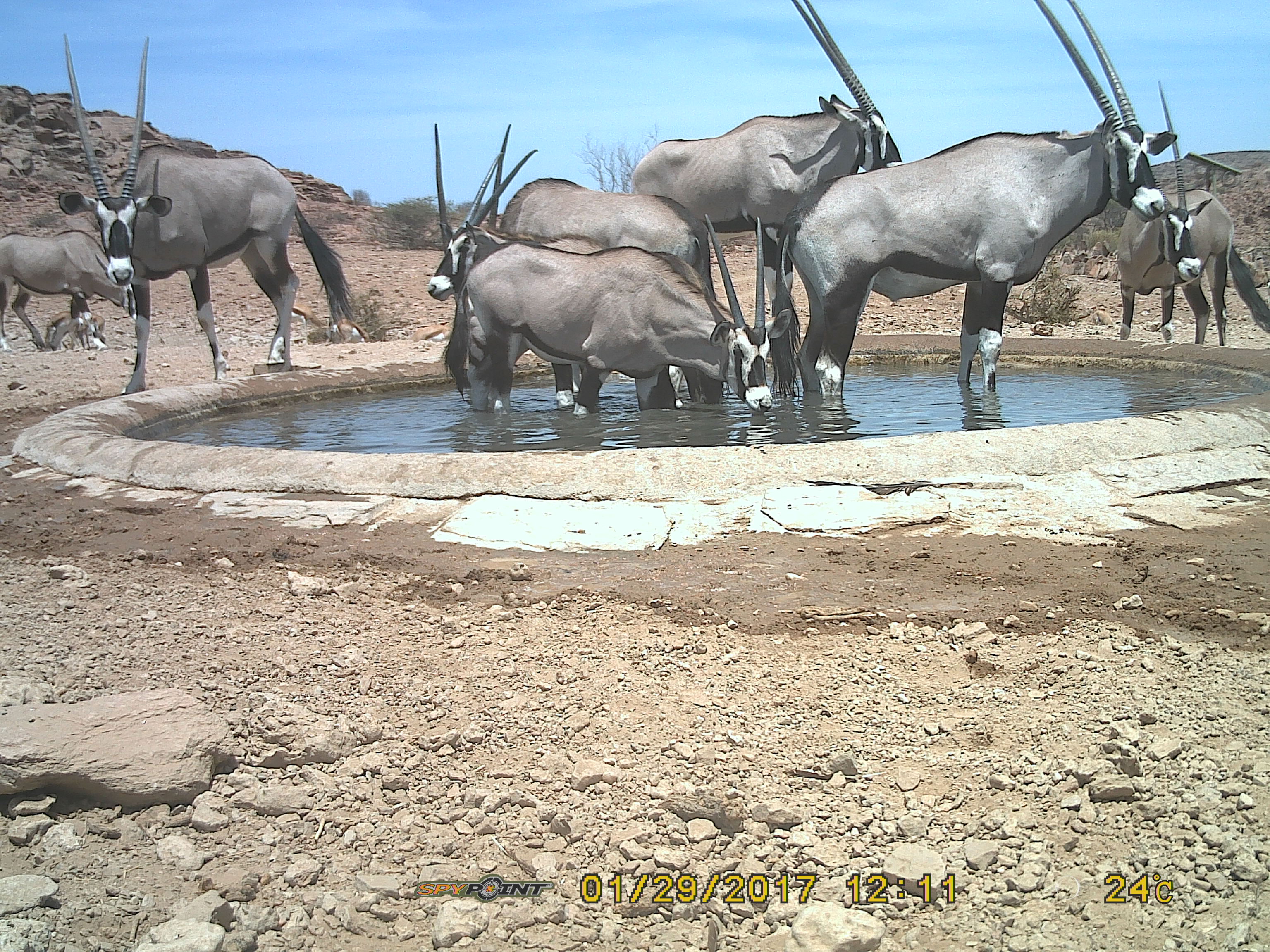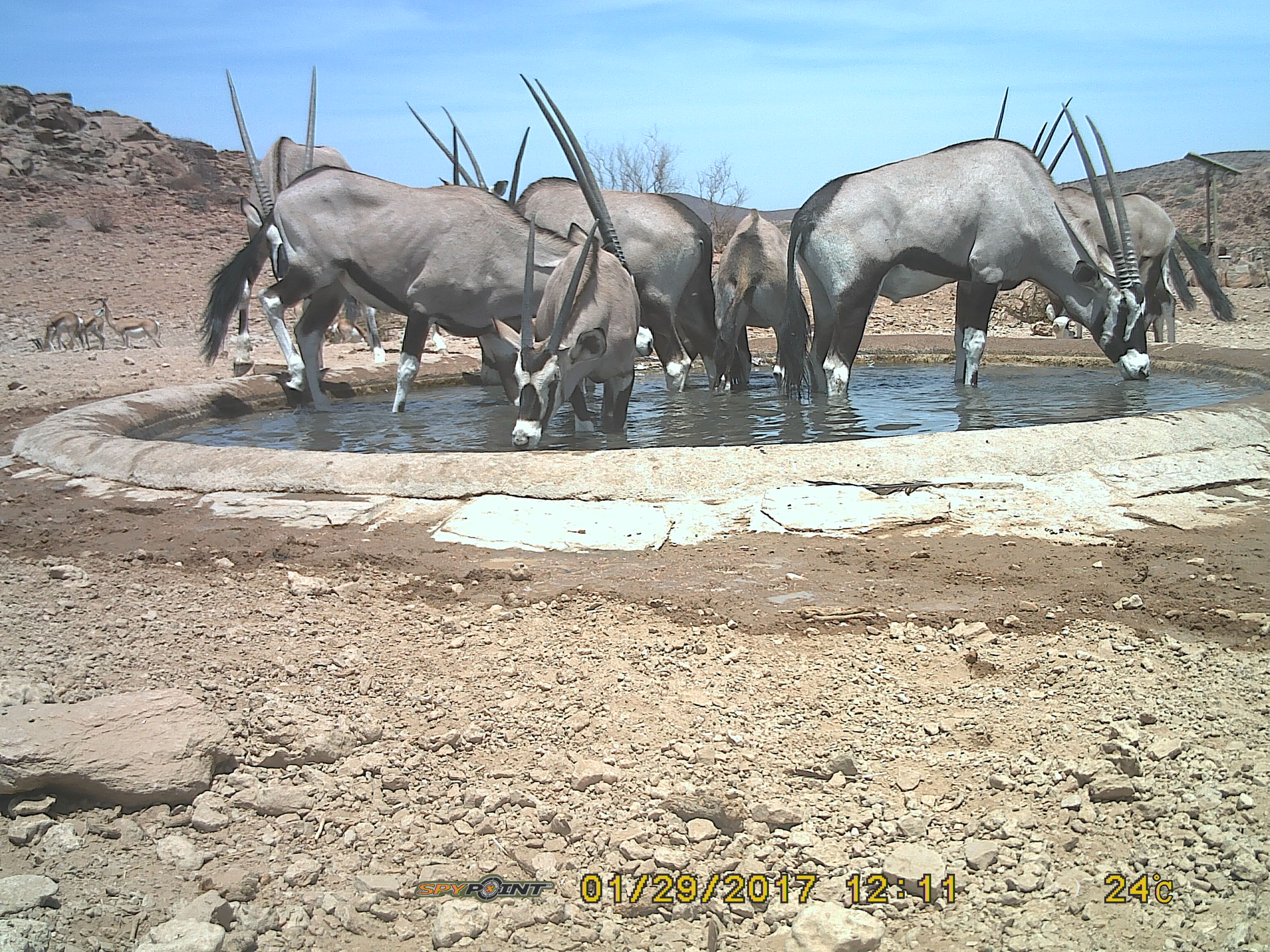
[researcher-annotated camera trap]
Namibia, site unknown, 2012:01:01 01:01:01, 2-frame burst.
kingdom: Animalia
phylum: Chordata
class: Mammalia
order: Artiodactyla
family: Bovidae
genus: Oryx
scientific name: Oryx gazella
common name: gemsbok